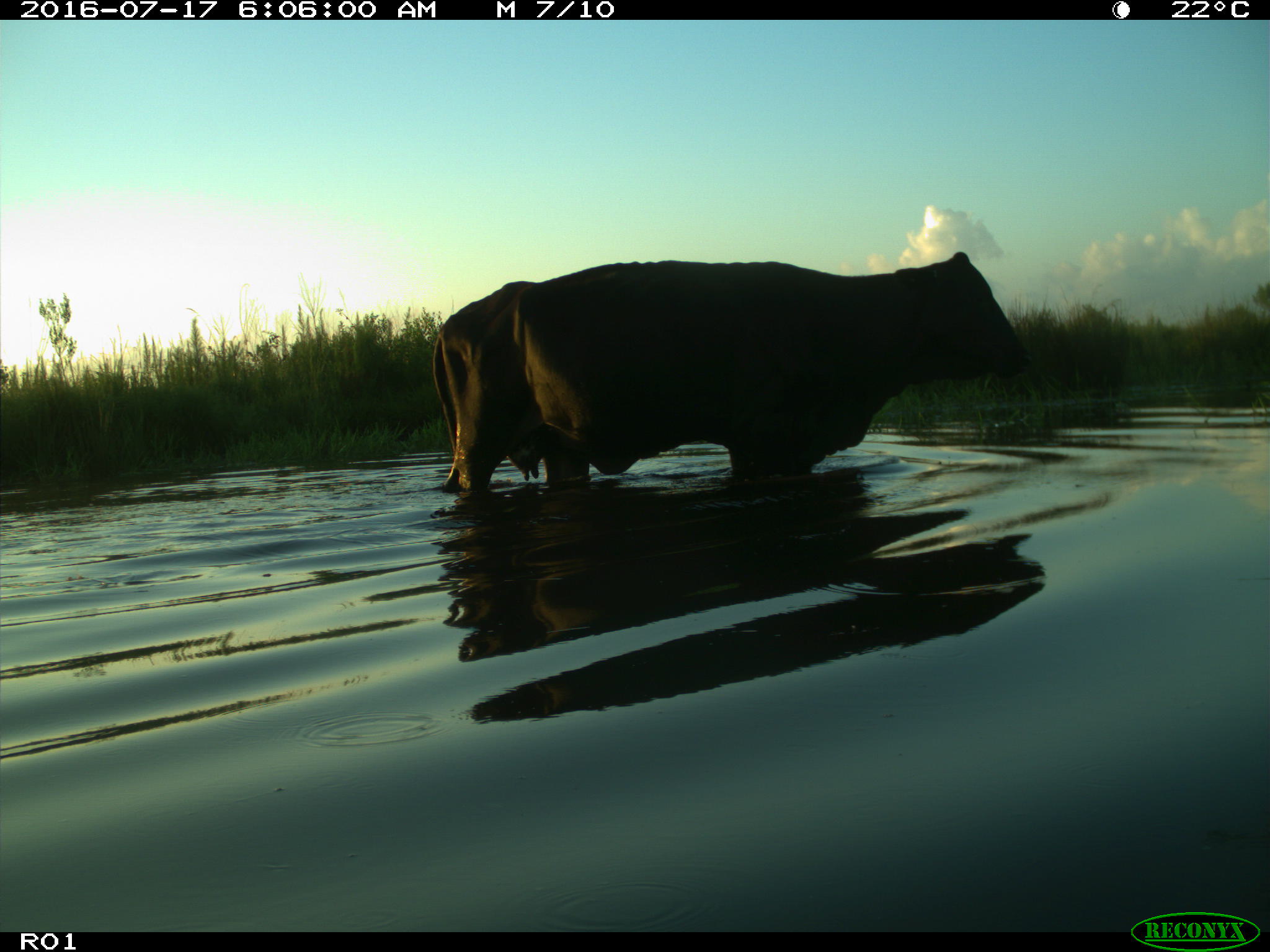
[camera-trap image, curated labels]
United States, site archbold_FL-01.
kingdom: Animalia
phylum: Chordata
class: Mammalia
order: Artiodactyla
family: Bovidae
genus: Bos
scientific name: Bos taurus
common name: domestic cow